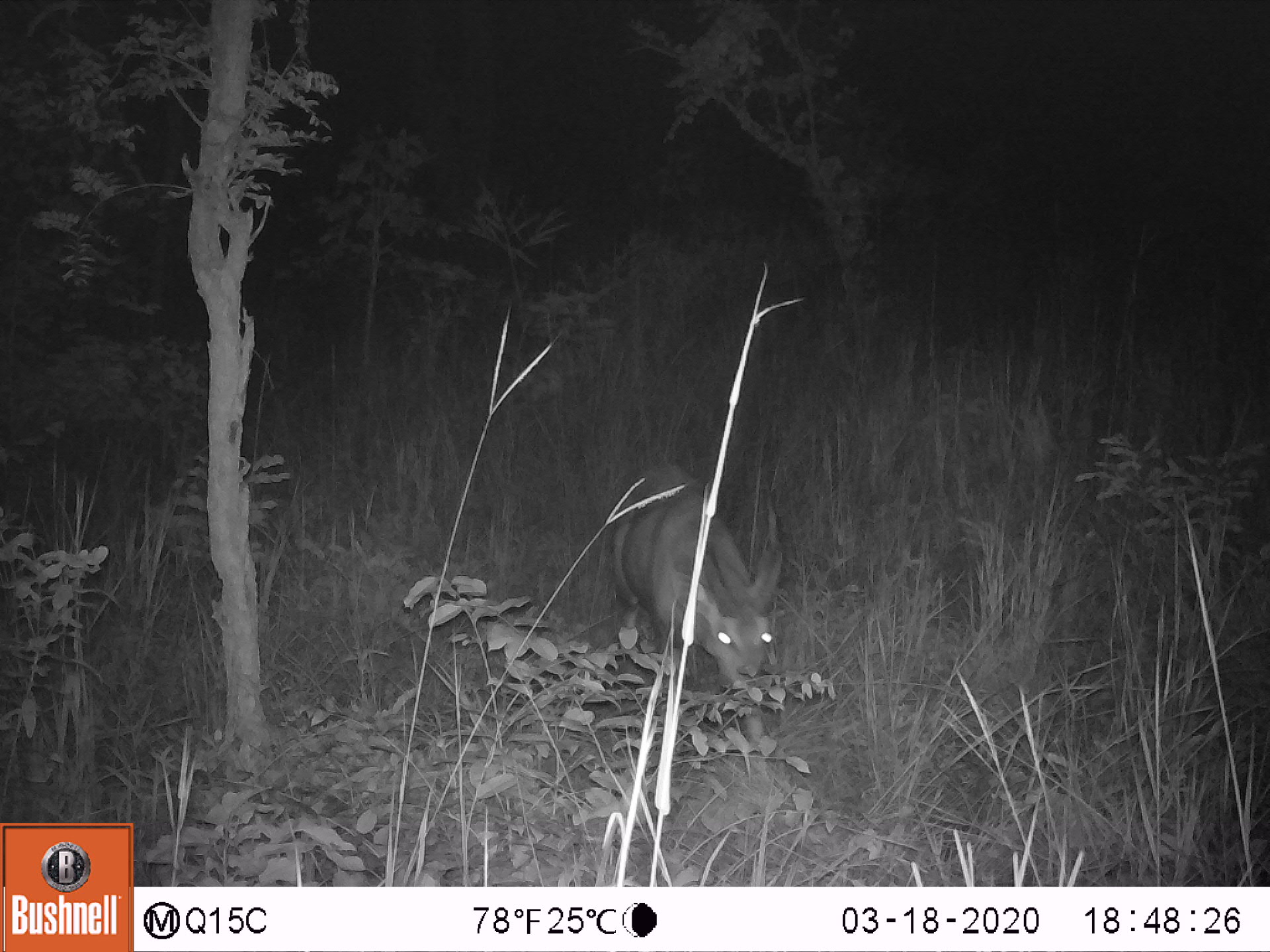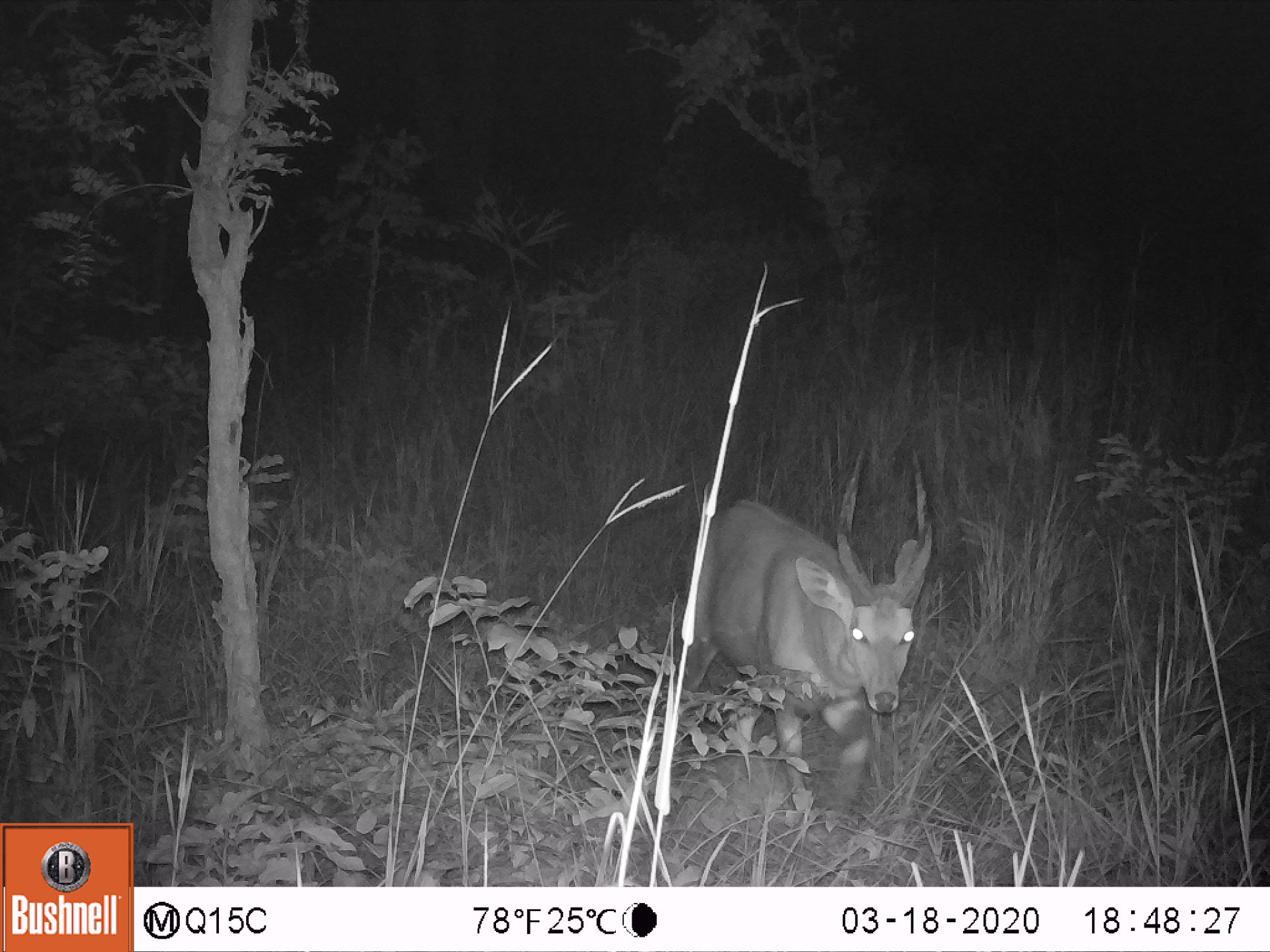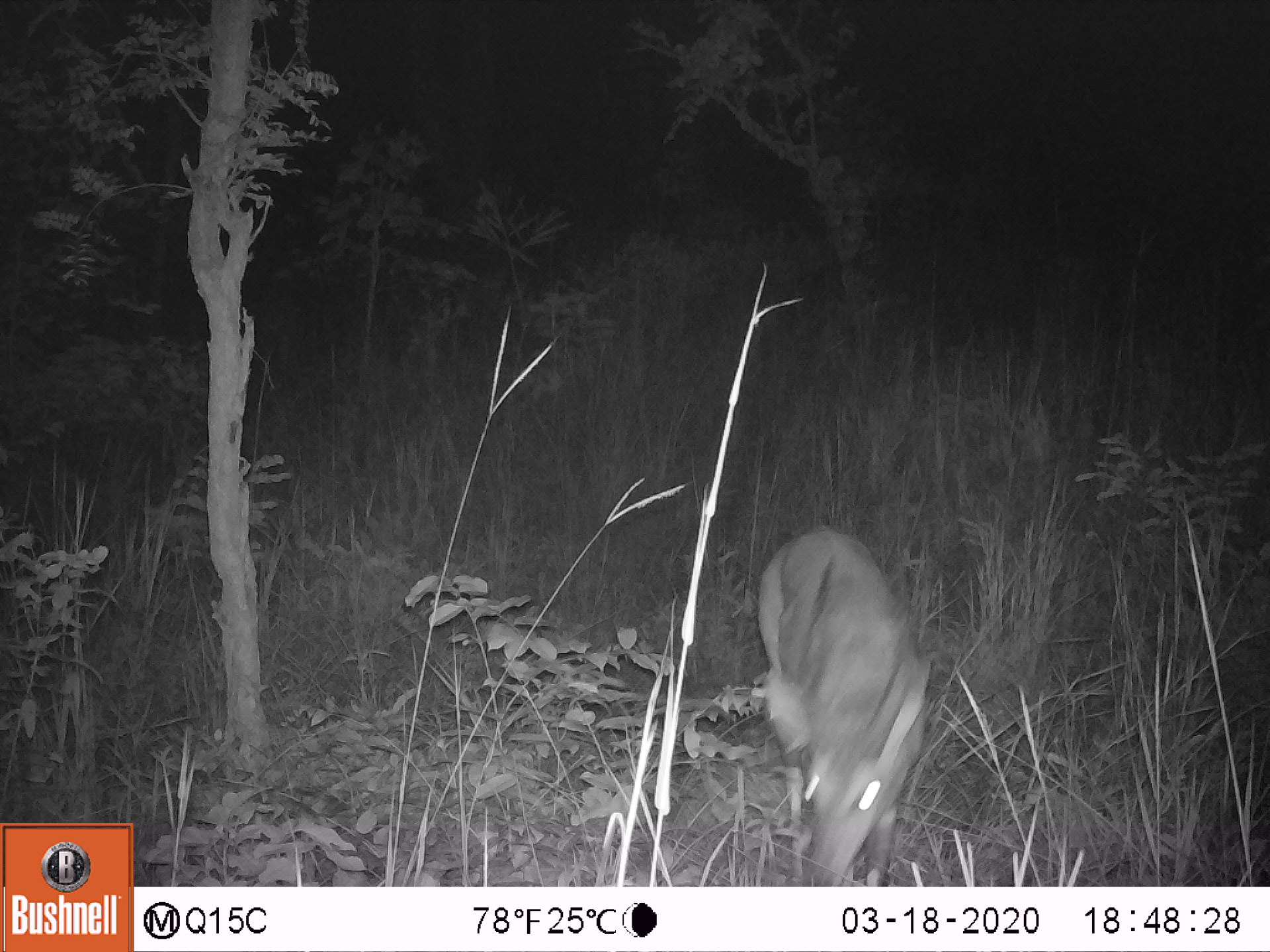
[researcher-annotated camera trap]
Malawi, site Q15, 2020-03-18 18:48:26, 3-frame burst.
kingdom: Animalia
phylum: Chordata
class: Mammalia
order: Artiodactyla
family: Bovidae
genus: Tragelaphus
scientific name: Tragelaphus sylvaticus sylvaticus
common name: cape bushbuck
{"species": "cape bushbuck (Tragelaphus sylvaticus sylvaticus)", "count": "1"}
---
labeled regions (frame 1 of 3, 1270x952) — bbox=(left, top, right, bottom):
cape bushbuck: bbox=(612, 451, 792, 710)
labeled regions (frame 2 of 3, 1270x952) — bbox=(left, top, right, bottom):
cape bushbuck: bbox=(664, 438, 938, 807)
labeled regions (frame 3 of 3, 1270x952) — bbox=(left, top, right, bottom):
cape bushbuck: bbox=(753, 523, 938, 881)